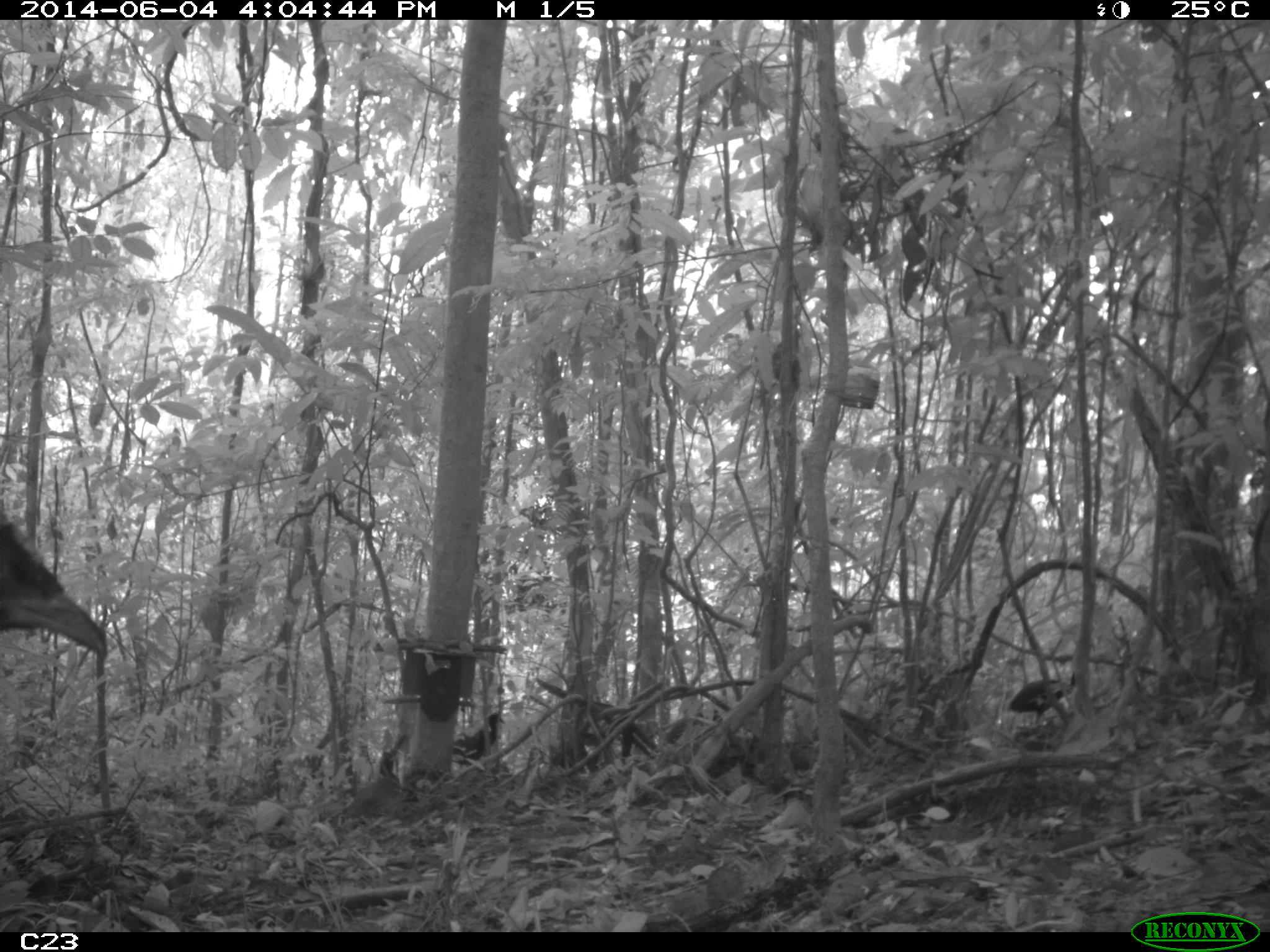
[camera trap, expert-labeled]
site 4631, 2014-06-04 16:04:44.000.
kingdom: Animalia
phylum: Chordata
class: Aves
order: Gruiformes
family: Psophiidae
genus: Psophia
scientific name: Psophia crepitans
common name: gray-winged trumpeter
Psophia crepitans (gray-winged trumpeter), count 5, age adult.